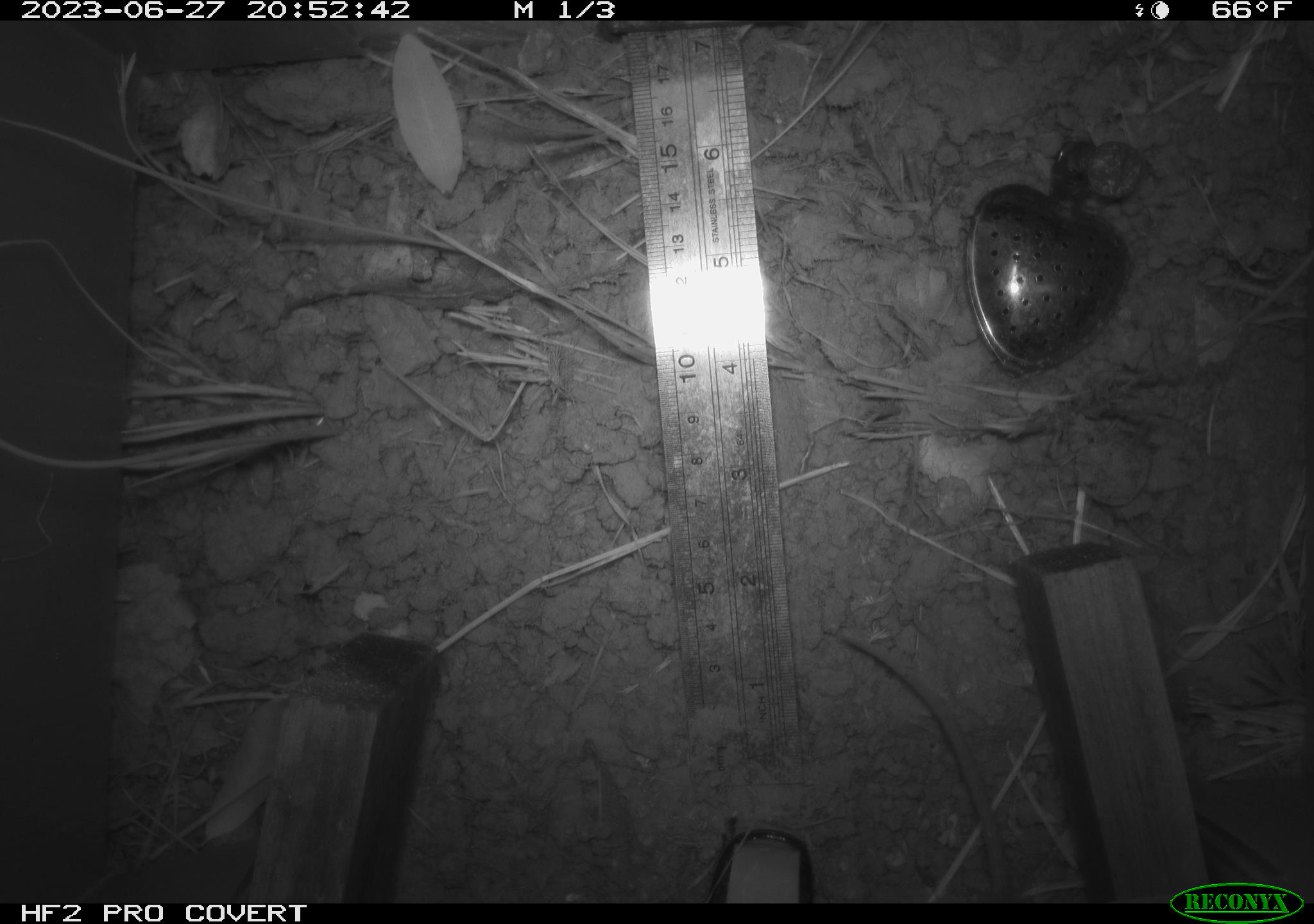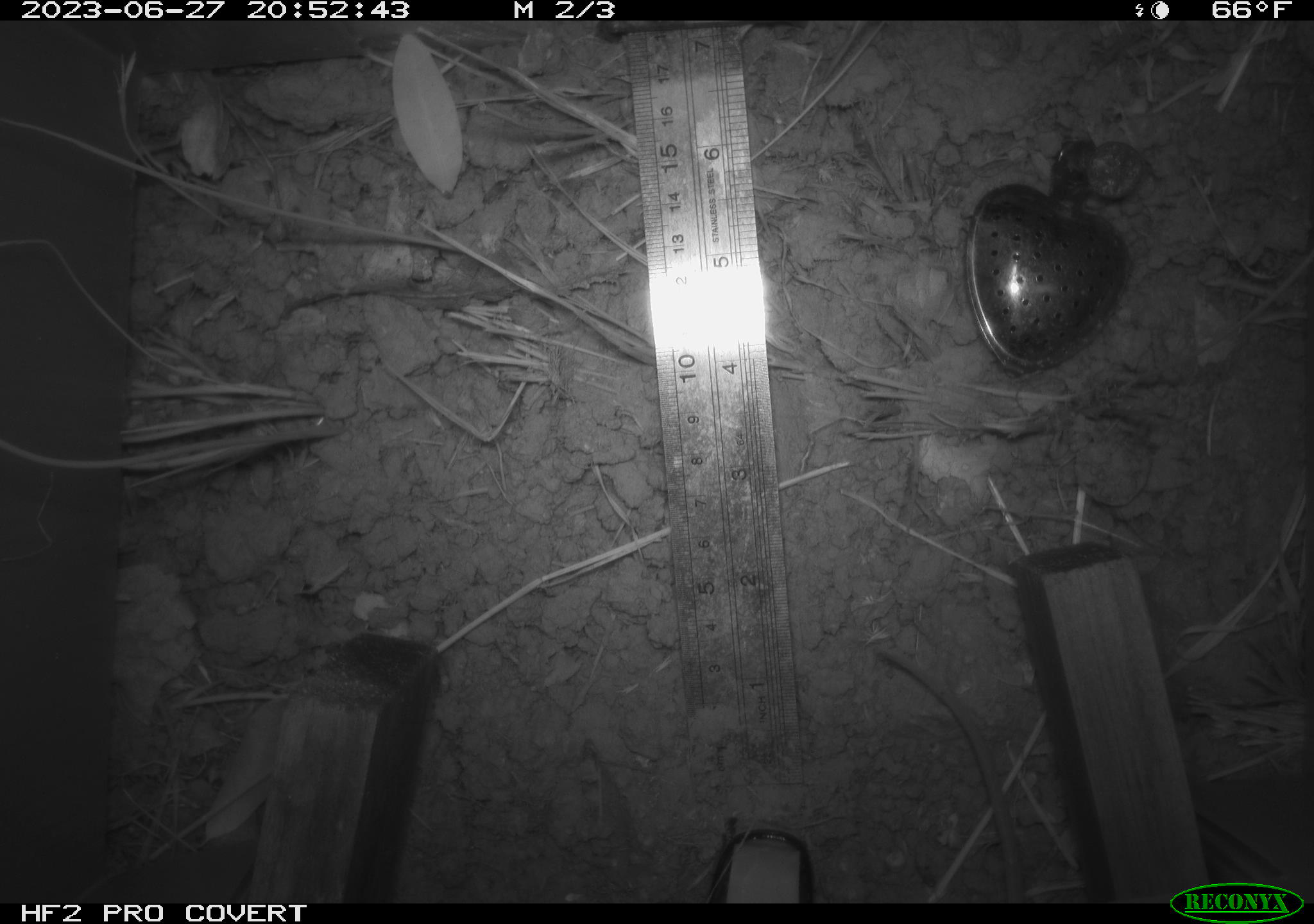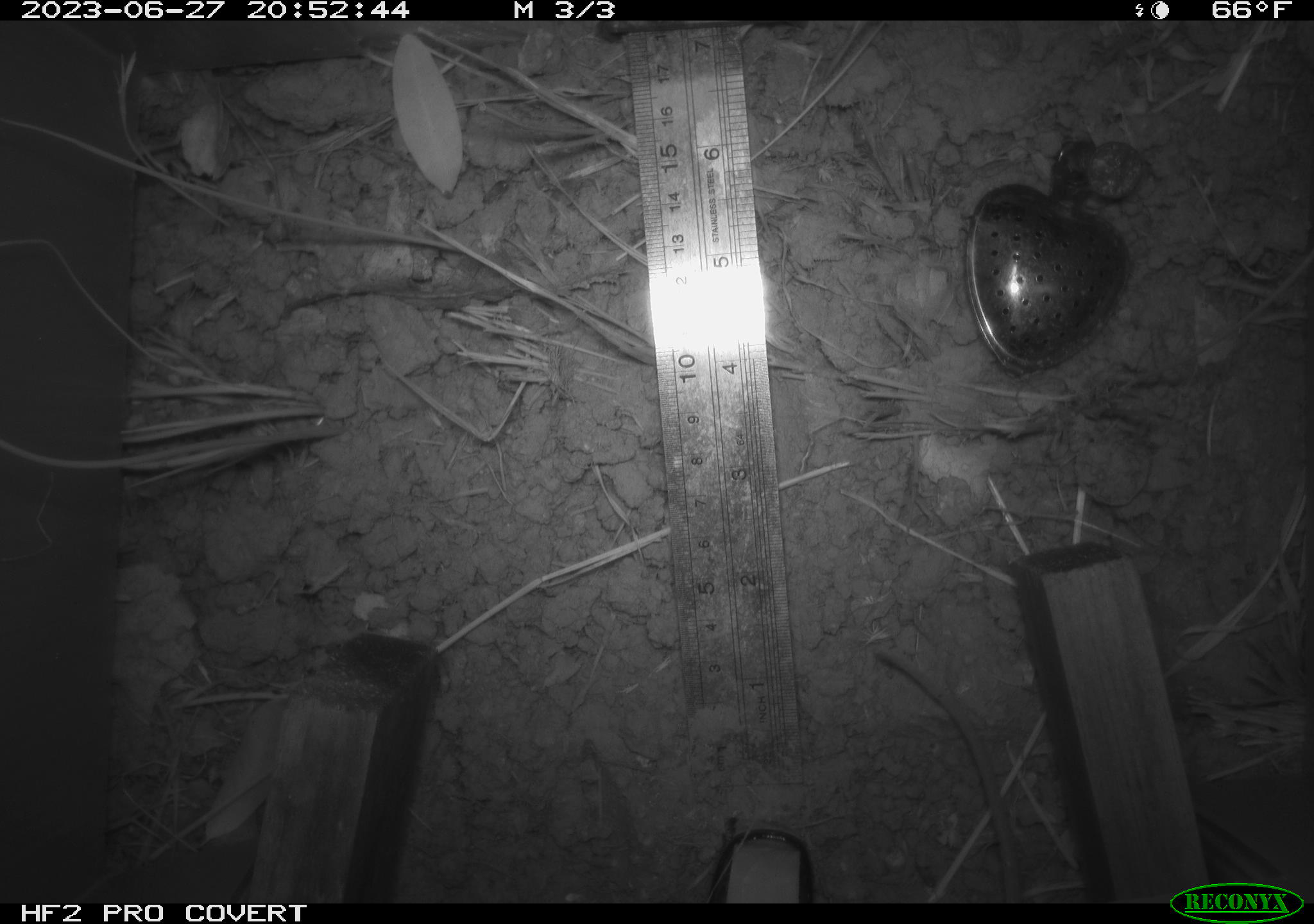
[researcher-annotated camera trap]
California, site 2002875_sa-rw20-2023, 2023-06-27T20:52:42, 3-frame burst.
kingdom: Animalia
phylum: Chordata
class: Mammalia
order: Rodentia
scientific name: Rodentia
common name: rodent